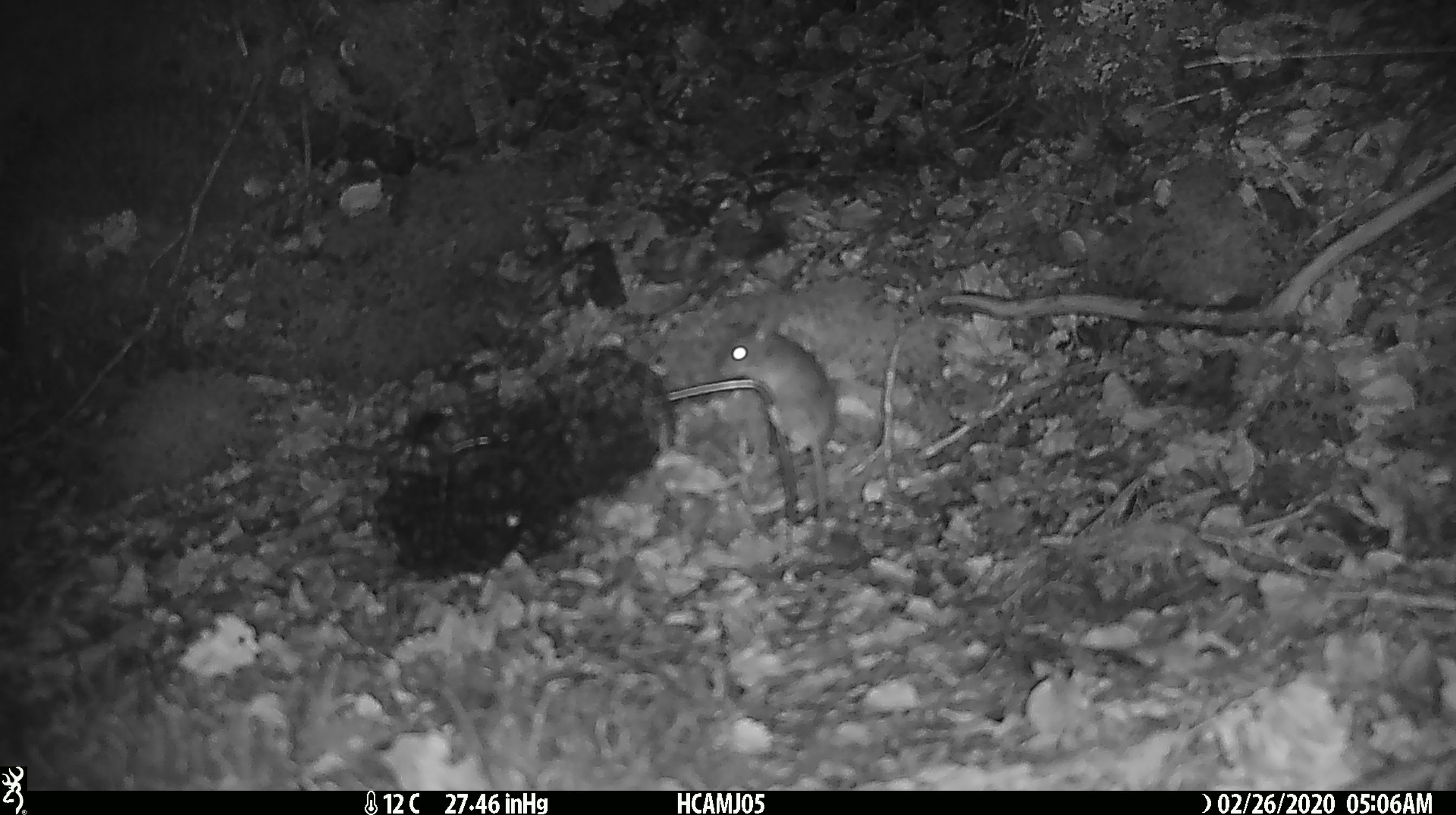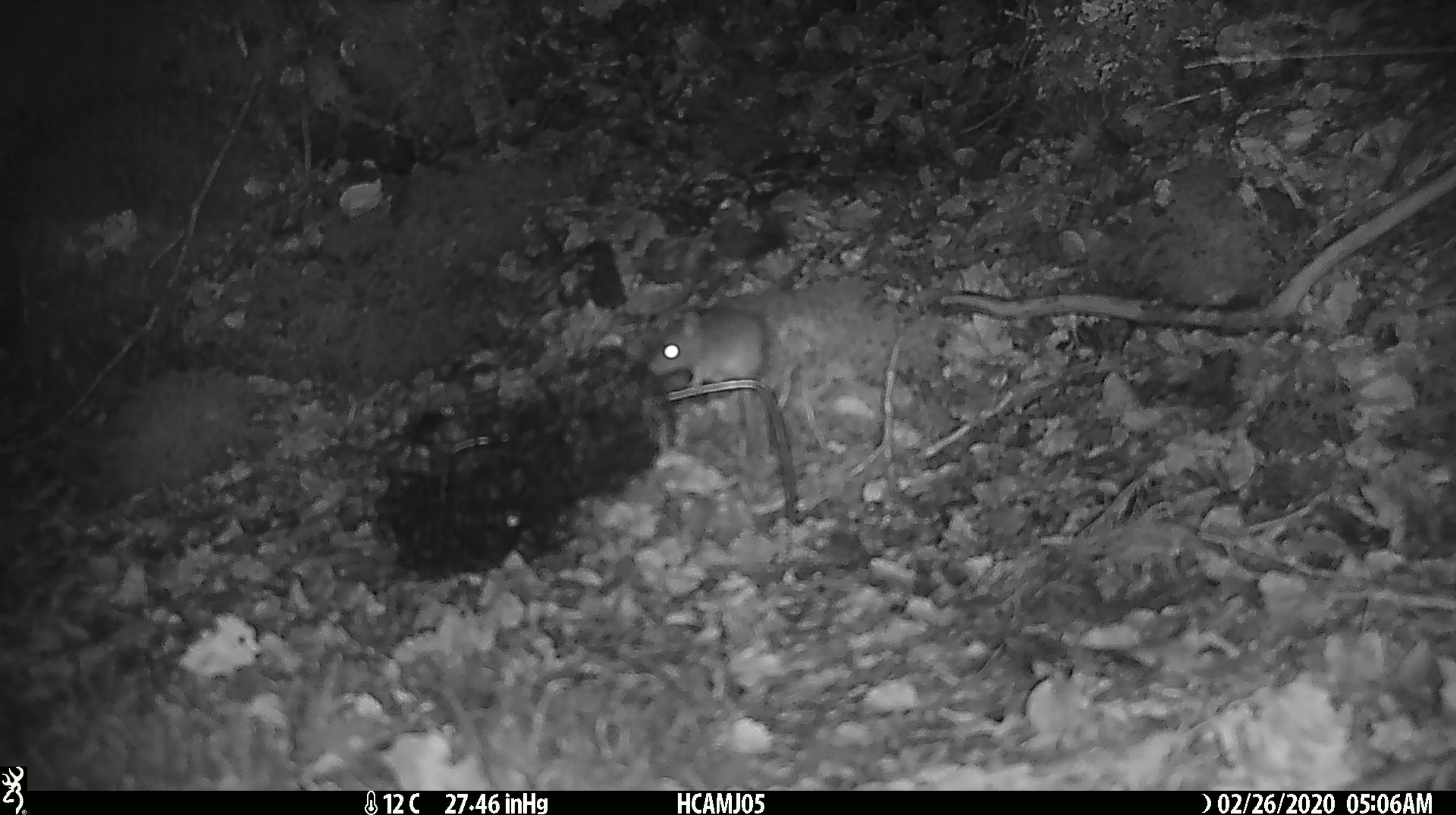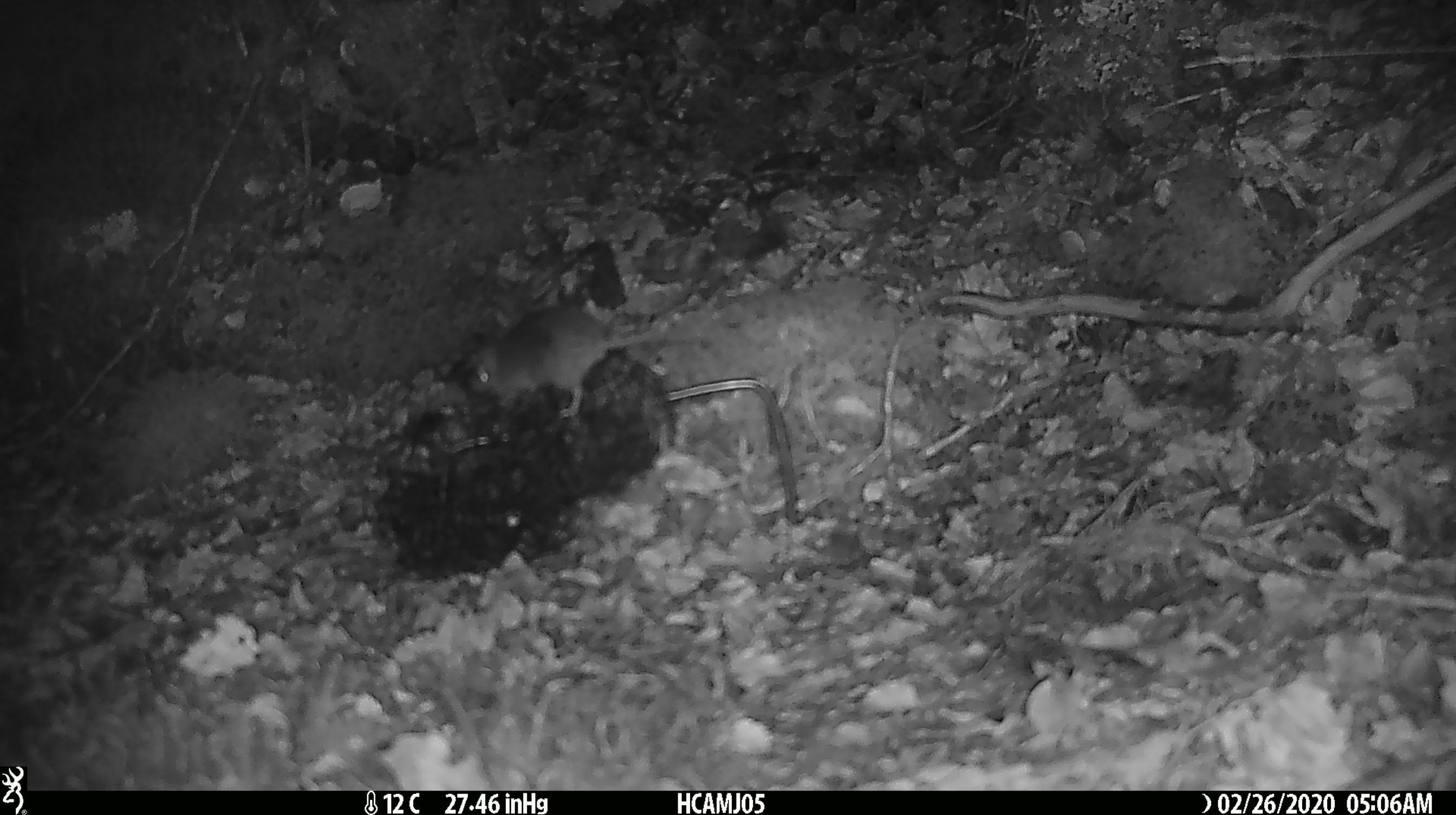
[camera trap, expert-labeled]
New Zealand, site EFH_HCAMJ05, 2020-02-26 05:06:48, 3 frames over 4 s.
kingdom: Animalia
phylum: Chordata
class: Mammalia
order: Rodentia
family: Muridae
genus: Mus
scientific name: Mus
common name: mouse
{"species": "mouse (Mus)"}